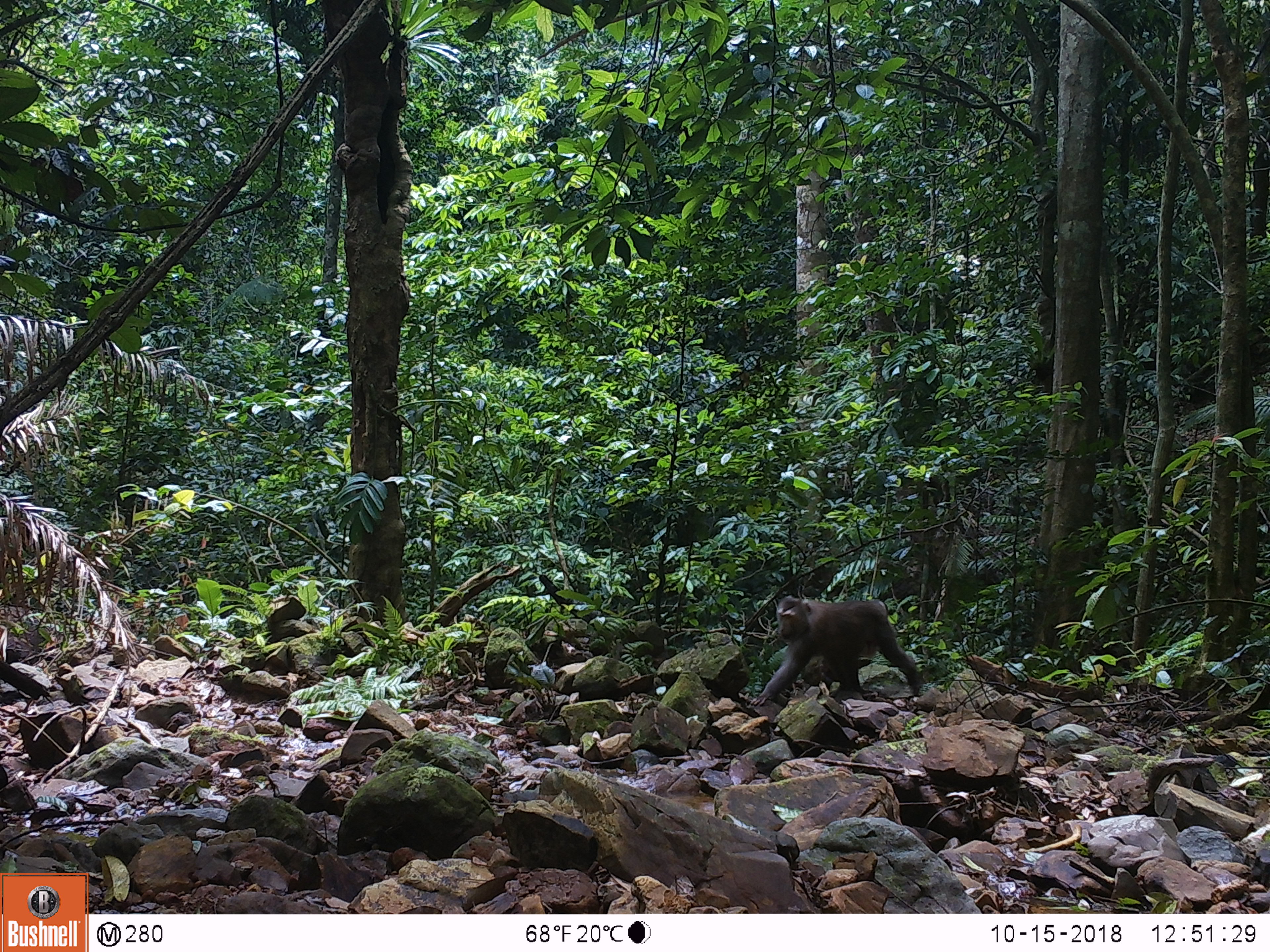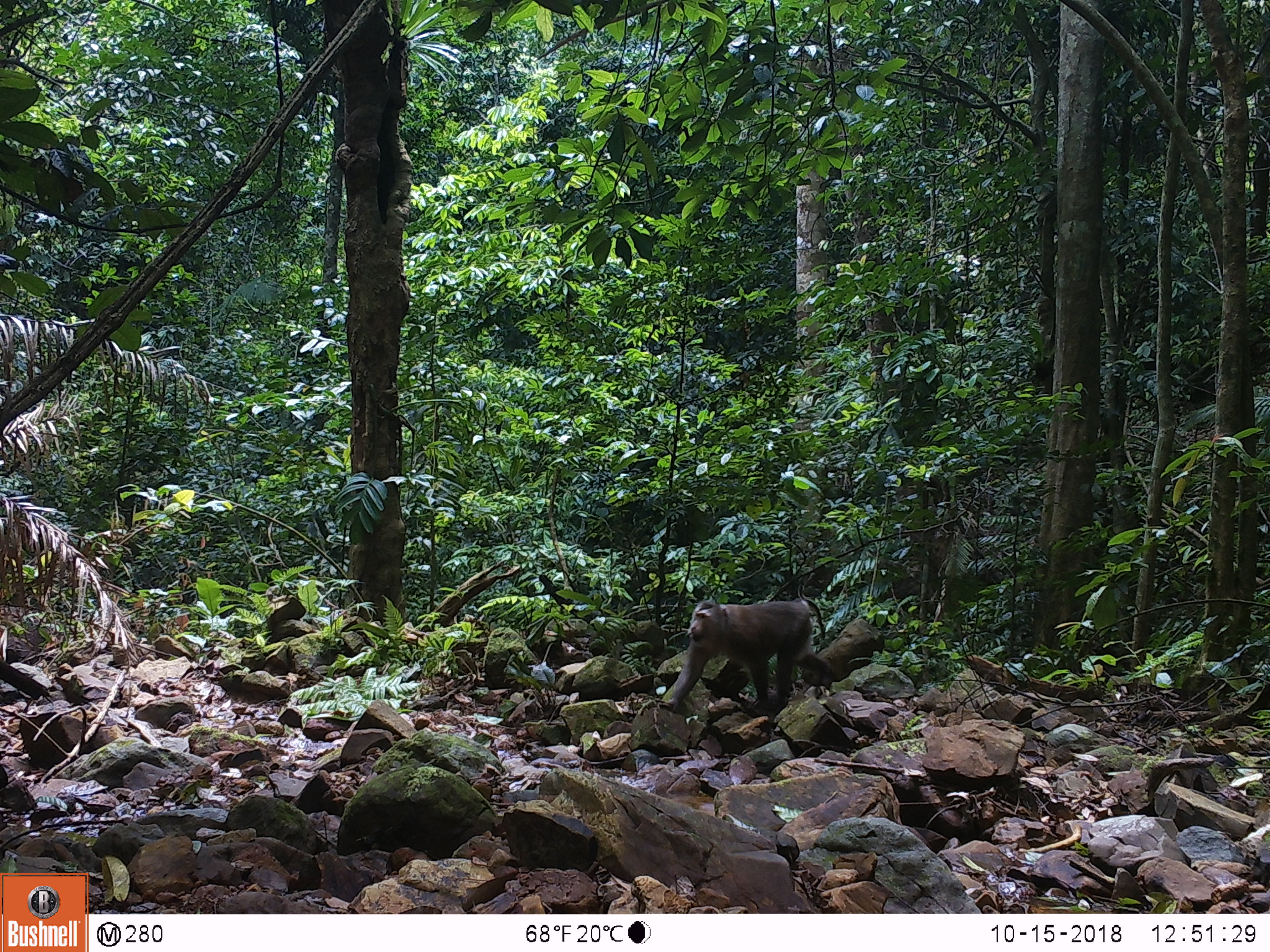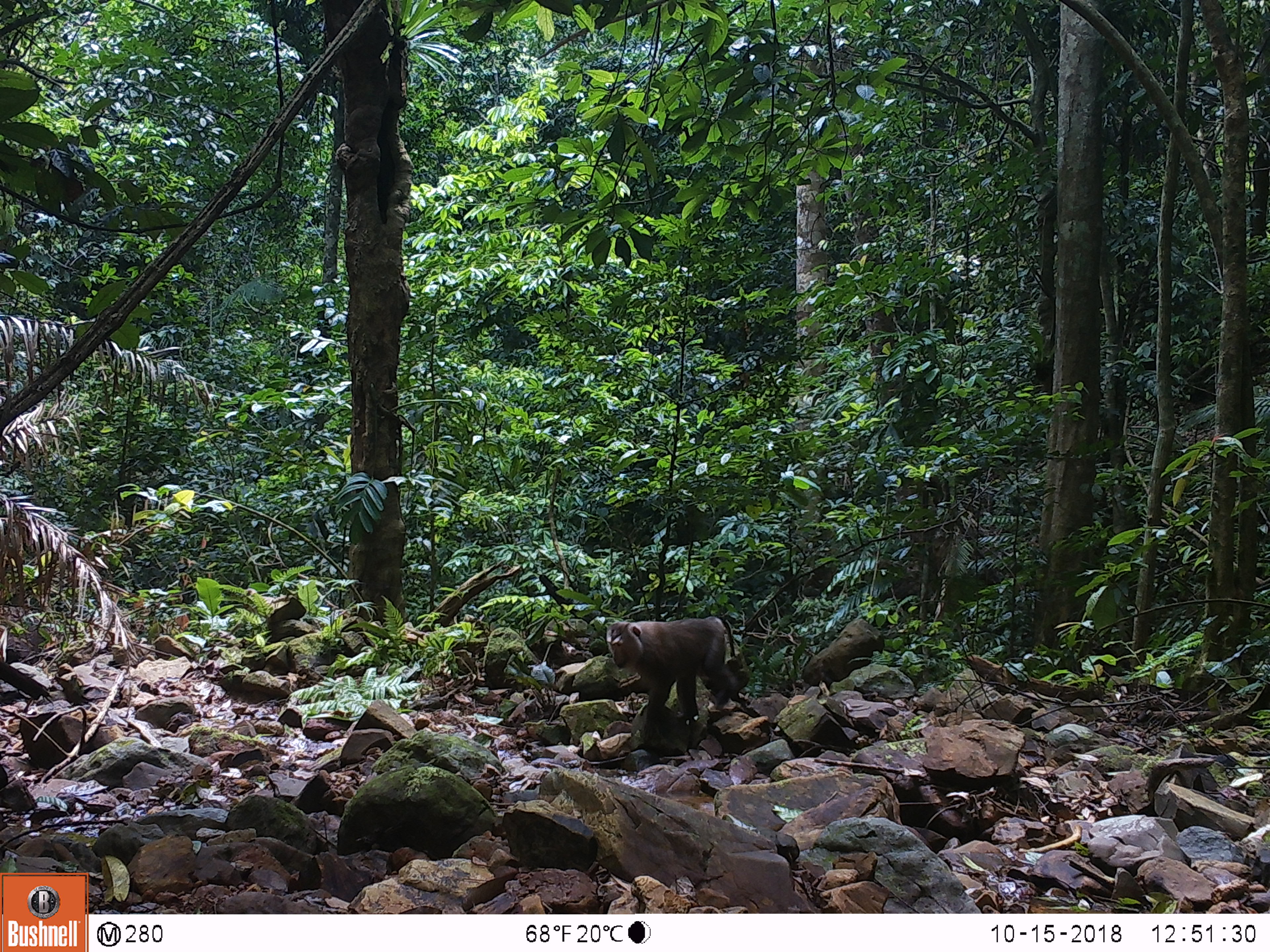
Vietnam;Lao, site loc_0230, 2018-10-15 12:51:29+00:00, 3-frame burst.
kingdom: Animalia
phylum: Chordata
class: Mammalia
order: Primates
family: Cercopithecidae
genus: Macaca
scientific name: Macaca nemestrina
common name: pig-tailed macaque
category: pig tailed macaque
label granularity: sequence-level